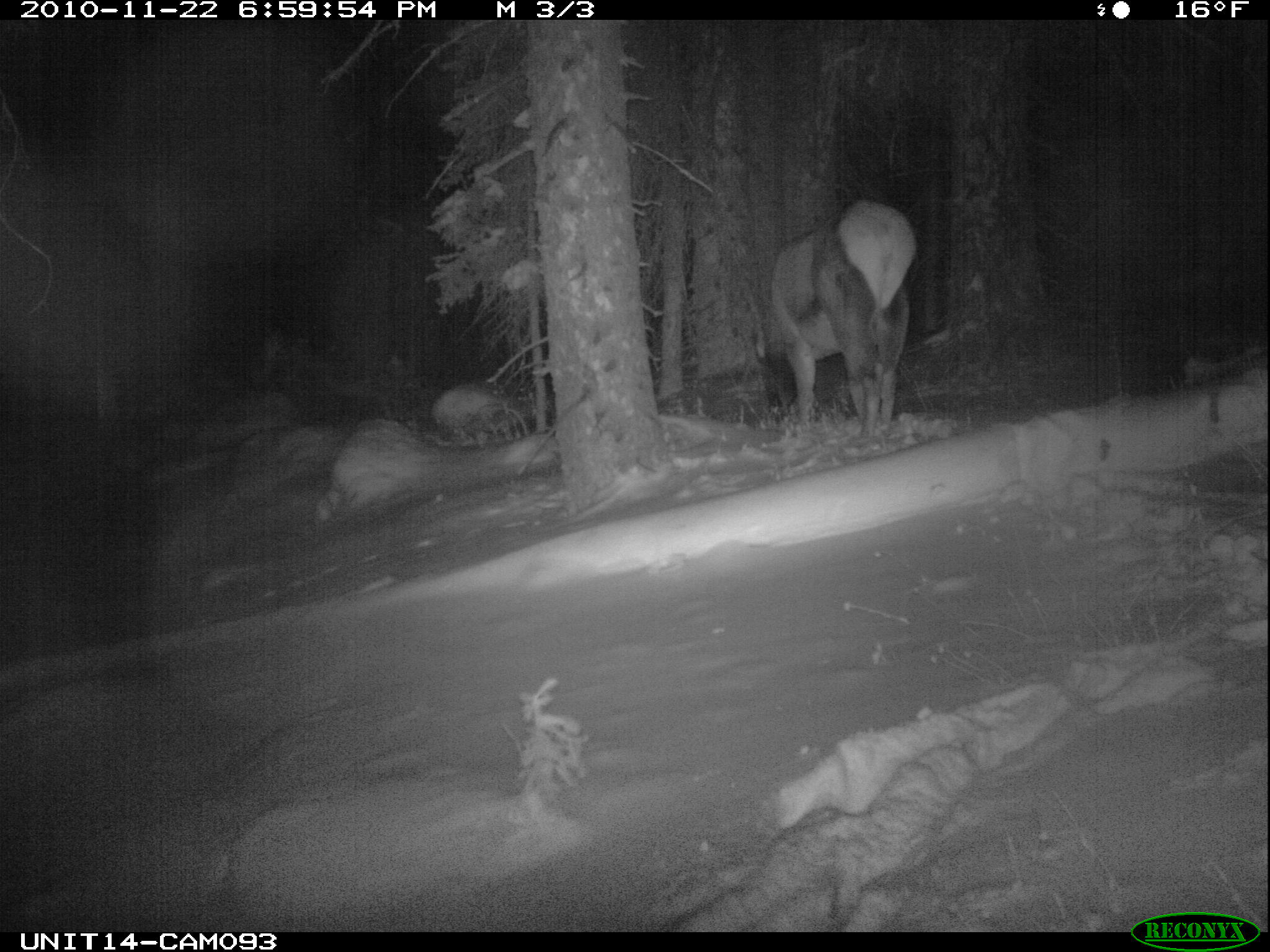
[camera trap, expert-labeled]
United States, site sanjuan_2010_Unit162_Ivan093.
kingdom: Animalia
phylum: Chordata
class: Mammalia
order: Artiodactyla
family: Cervidae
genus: Cervus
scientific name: Cervus elaphus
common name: red deer